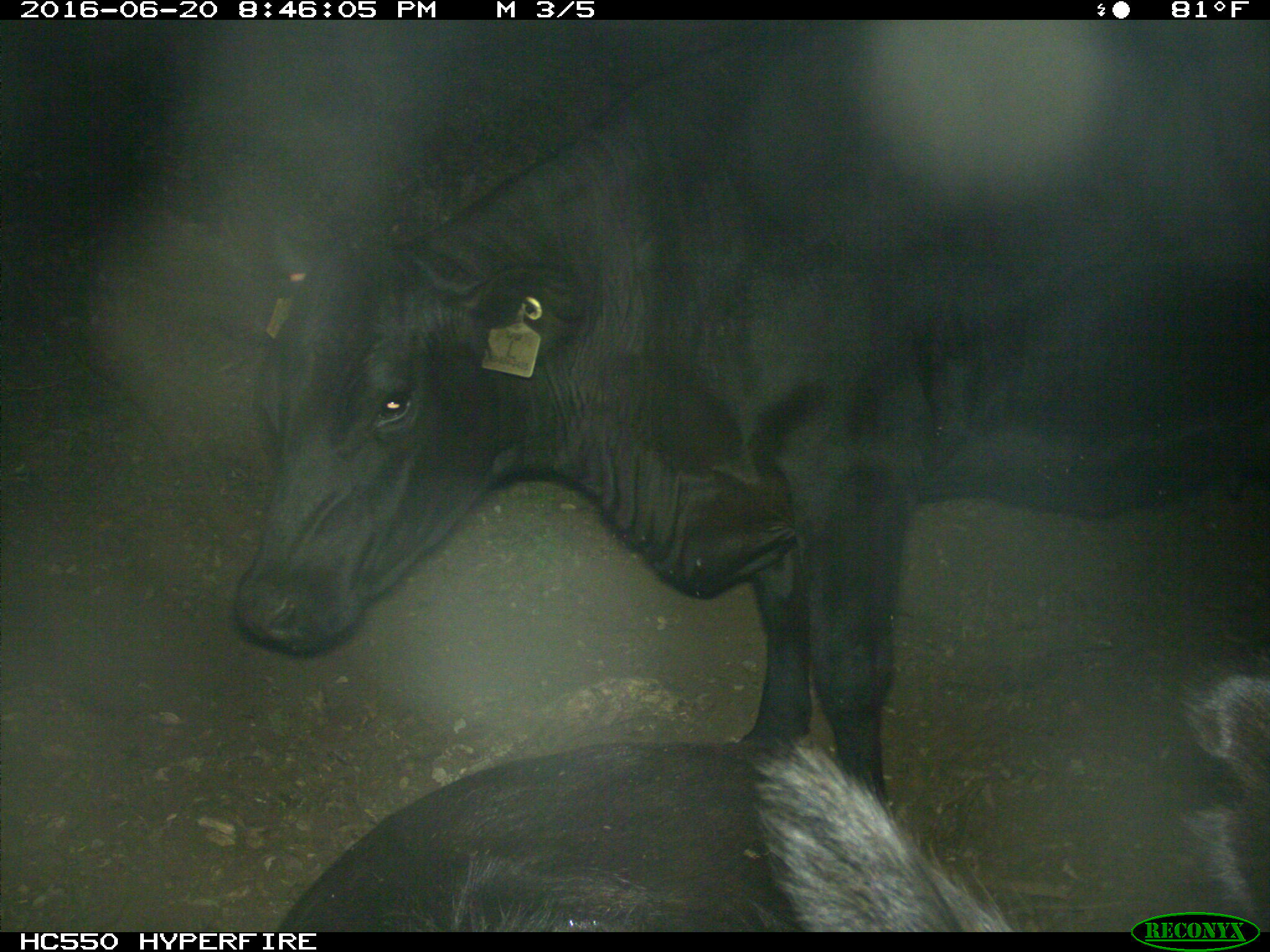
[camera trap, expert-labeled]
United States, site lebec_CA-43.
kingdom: Animalia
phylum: Chordata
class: Mammalia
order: Artiodactyla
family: Bovidae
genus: Bos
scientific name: Bos taurus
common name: domestic cow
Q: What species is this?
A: Bos taurus (domestic cow).